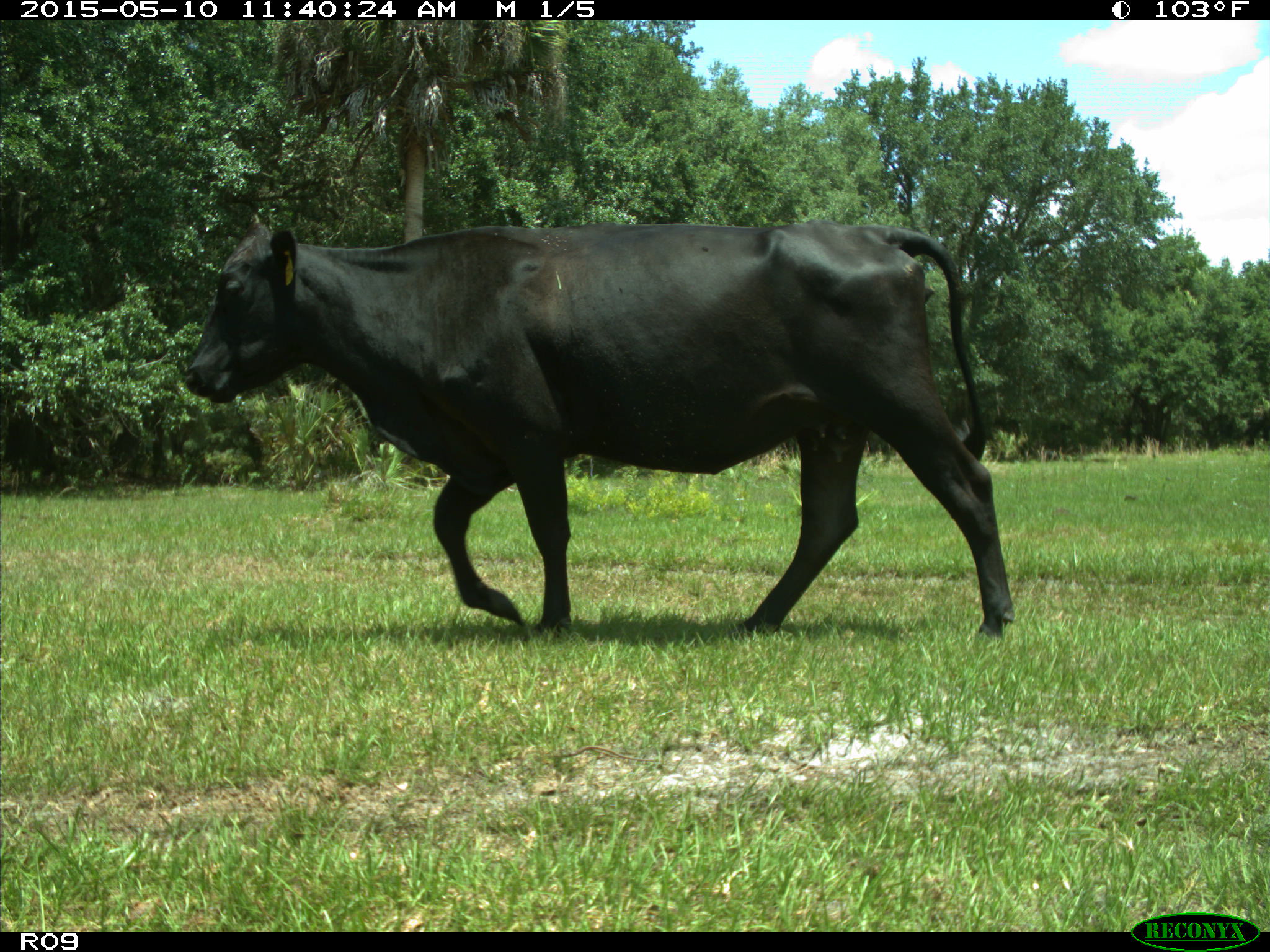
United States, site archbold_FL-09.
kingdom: Animalia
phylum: Chordata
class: Mammalia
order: Artiodactyla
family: Bovidae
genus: Bos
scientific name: Bos taurus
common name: domestic cow